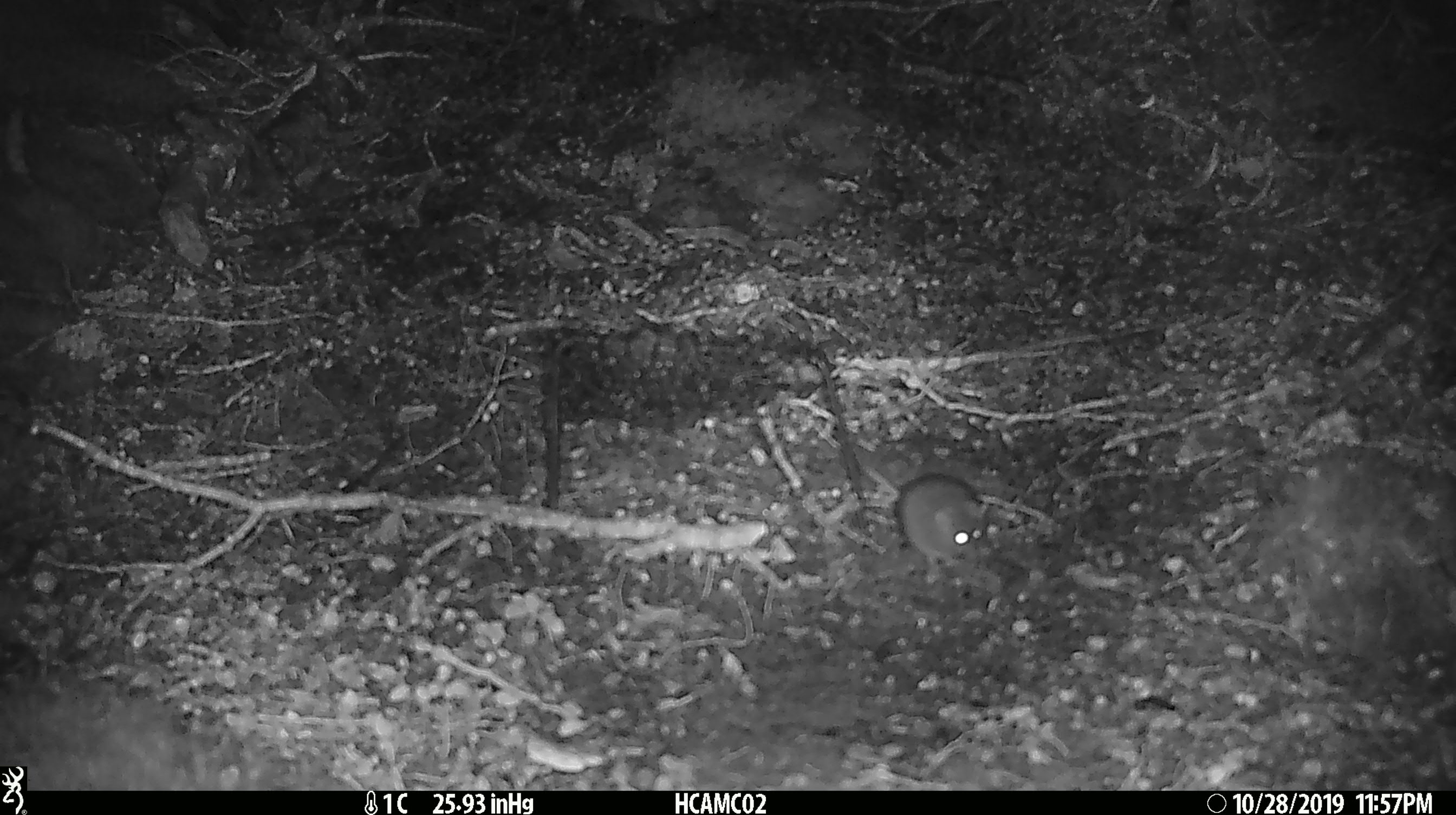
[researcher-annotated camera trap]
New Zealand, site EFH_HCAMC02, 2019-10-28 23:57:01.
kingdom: Animalia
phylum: Chordata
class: Mammalia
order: Rodentia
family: Muridae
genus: Mus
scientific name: Mus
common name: mouse